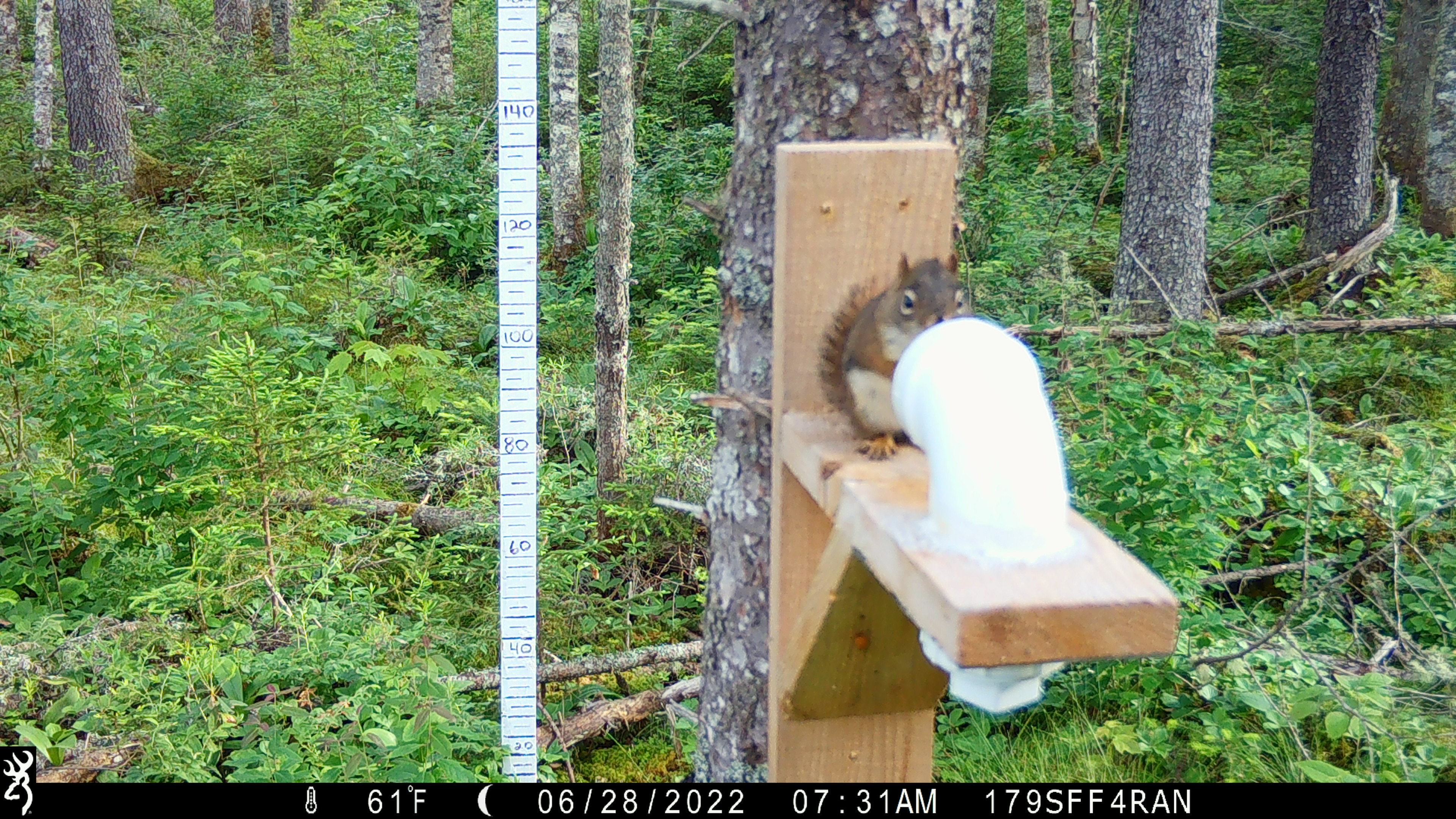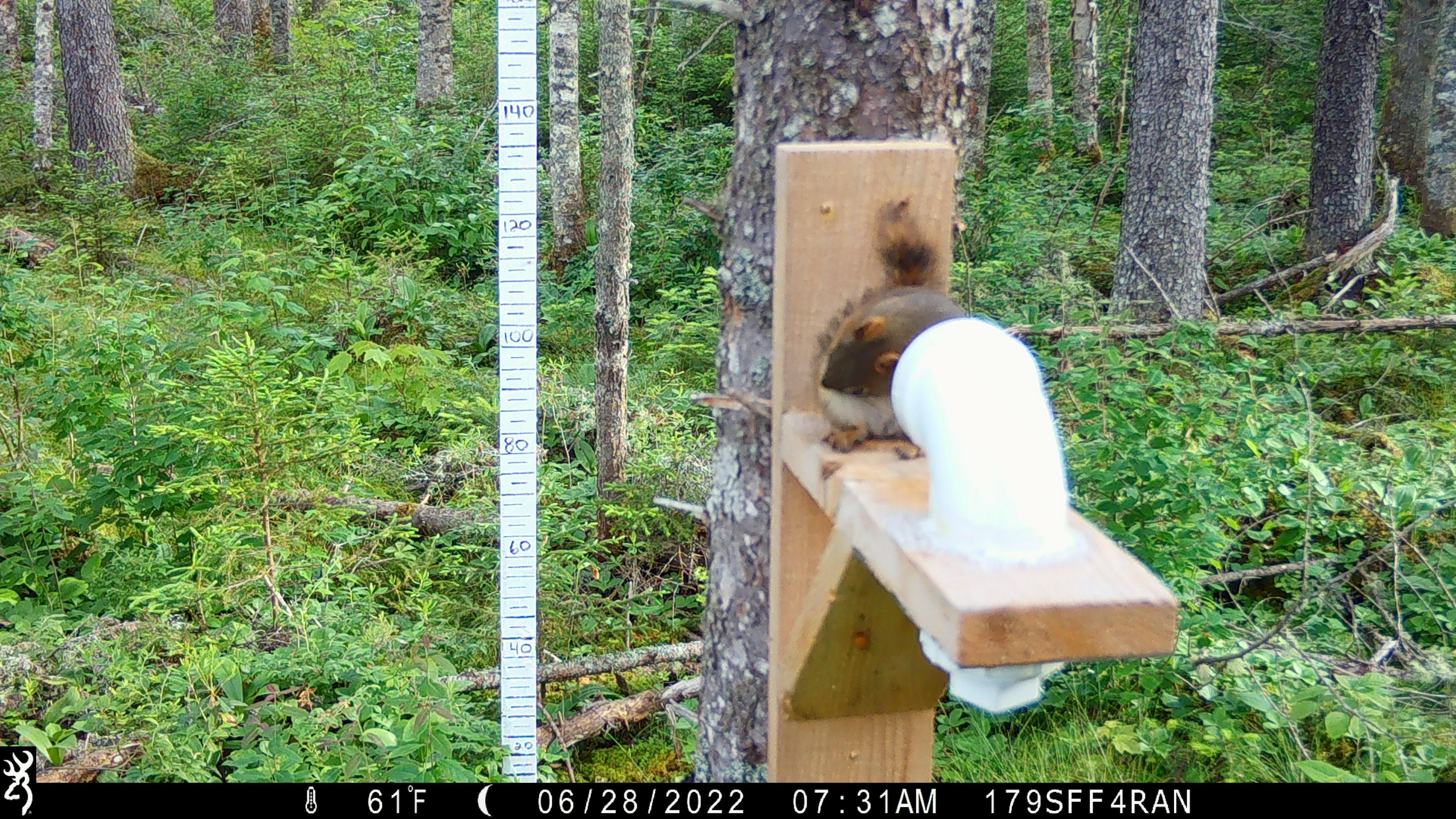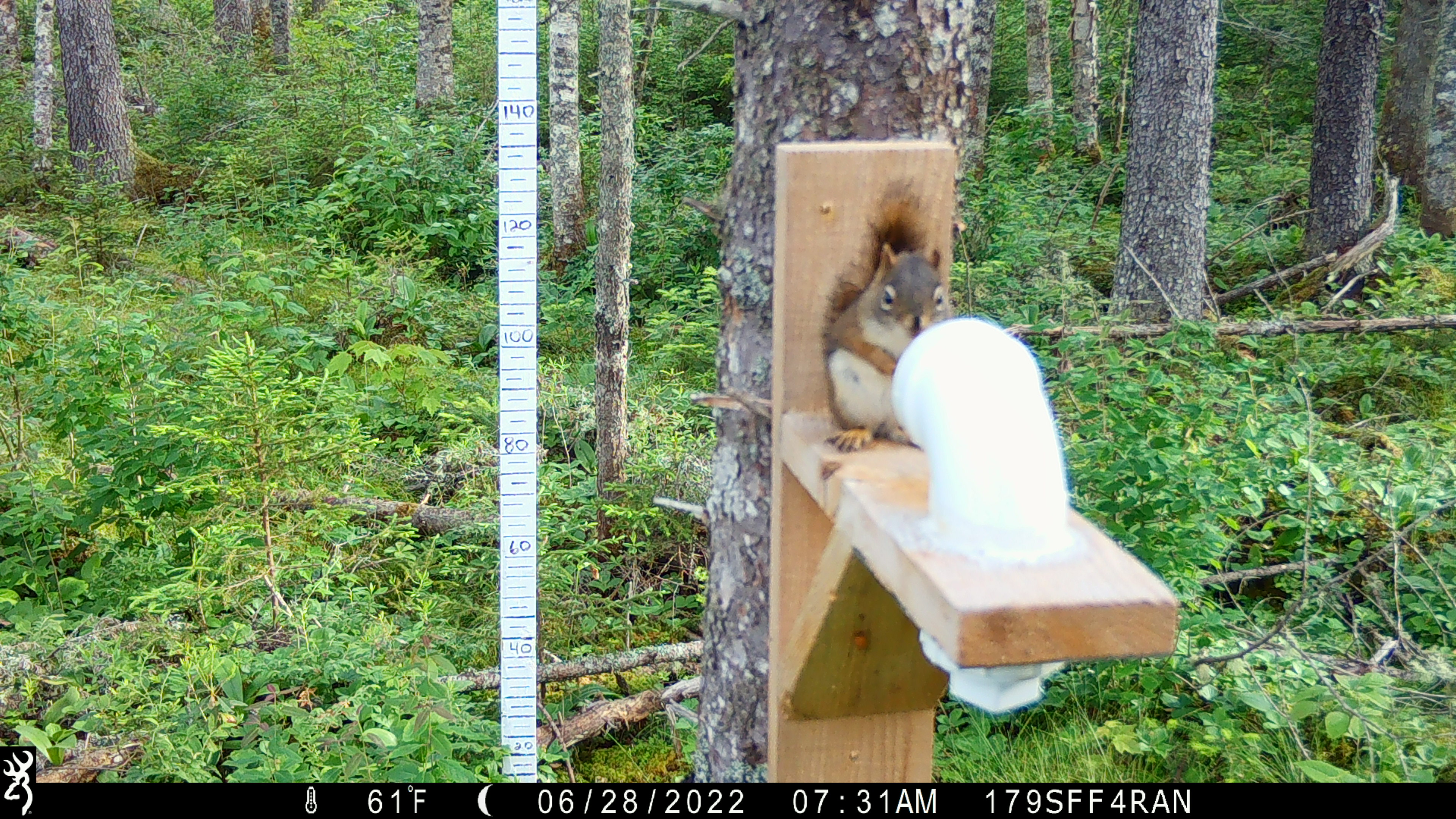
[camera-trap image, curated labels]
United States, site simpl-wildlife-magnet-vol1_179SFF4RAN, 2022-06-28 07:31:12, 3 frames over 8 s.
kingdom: Animalia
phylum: Chordata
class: Mammalia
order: Rodentia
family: Sciuridae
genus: Tamiasciurus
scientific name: Tamiasciurus hudsonicus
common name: red squirrel